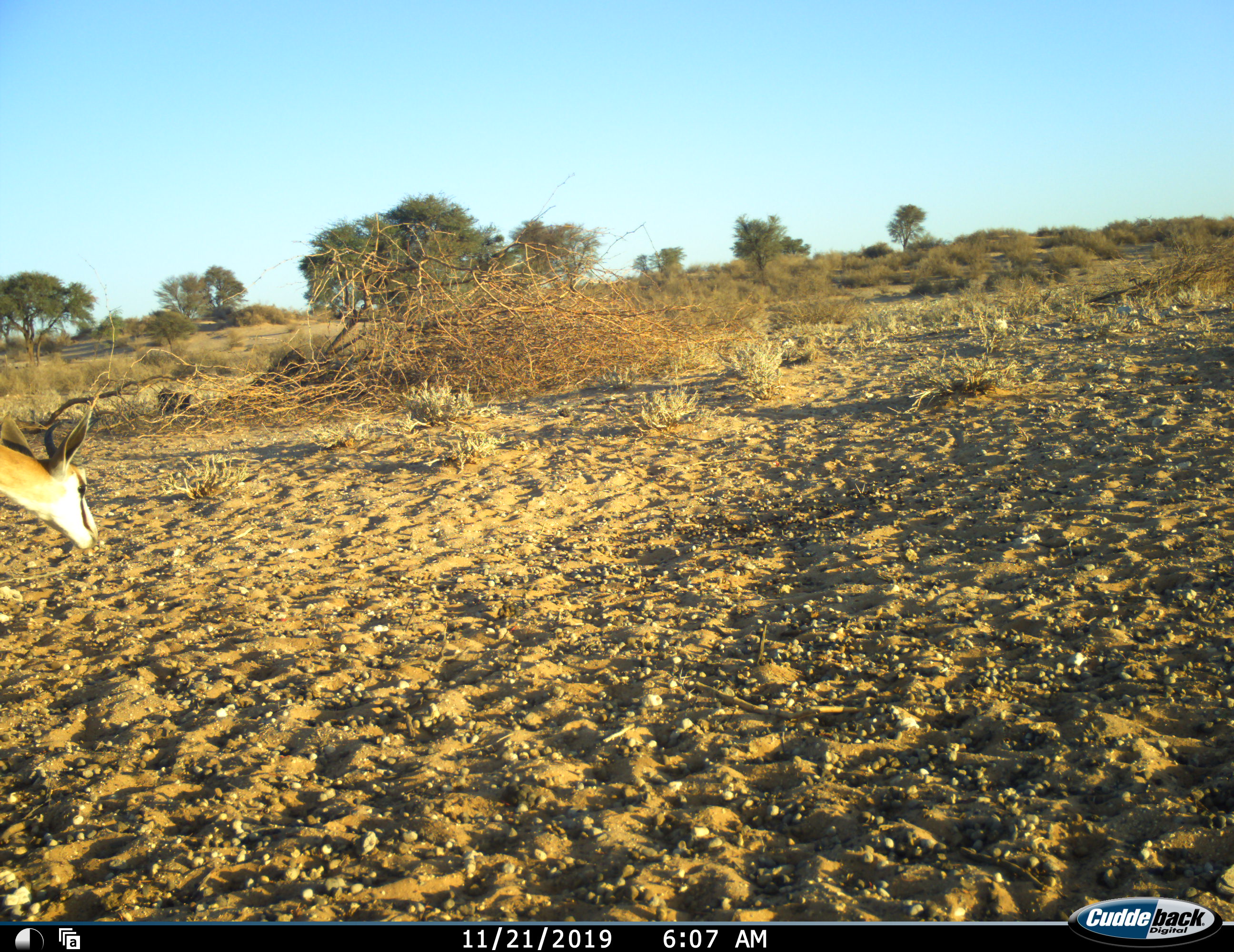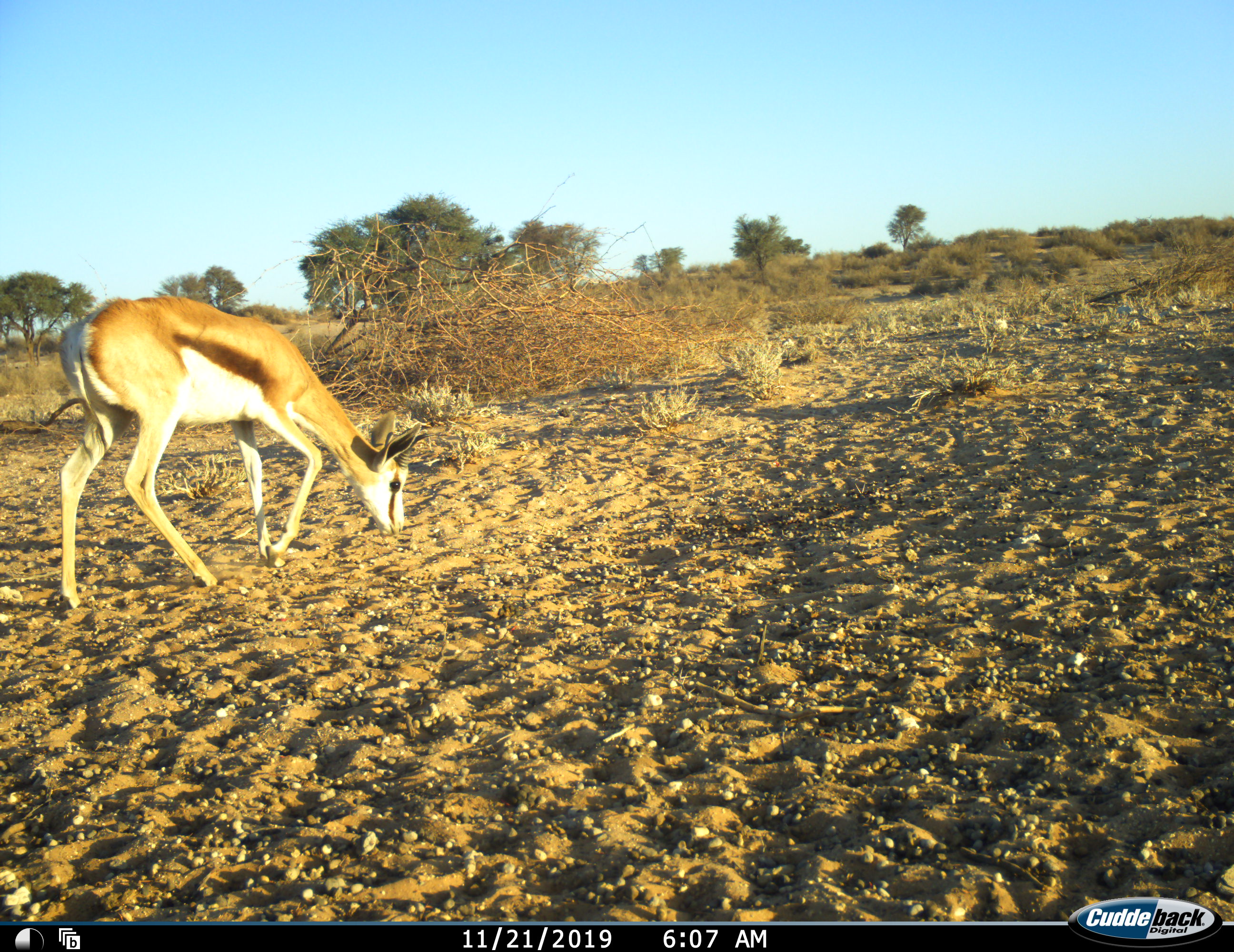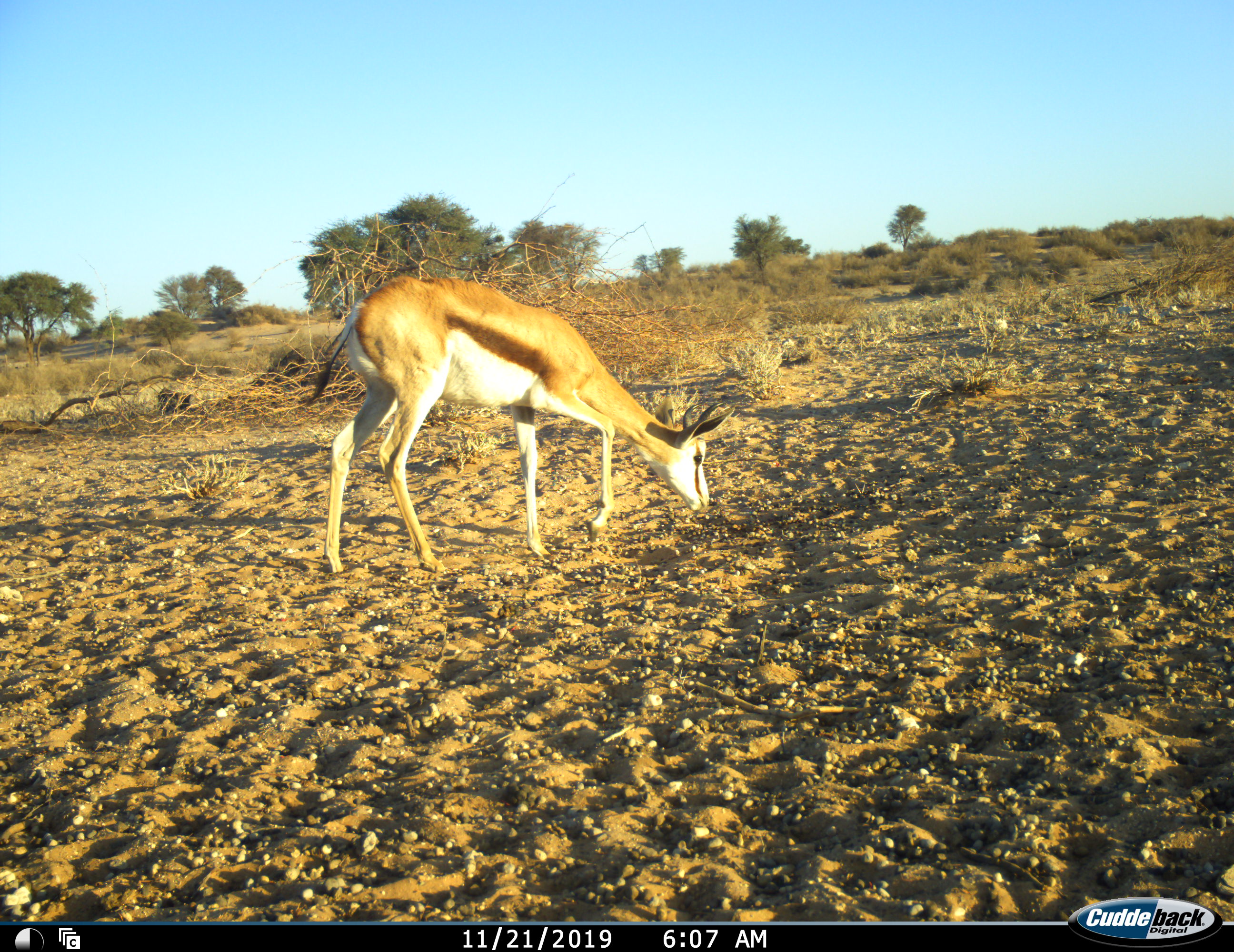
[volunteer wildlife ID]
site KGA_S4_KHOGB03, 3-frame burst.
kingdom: Animalia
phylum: Chordata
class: Mammalia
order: Artiodactyla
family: Bovidae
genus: Antidorcas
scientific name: Antidorcas marsupialis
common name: springbok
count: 1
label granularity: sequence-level